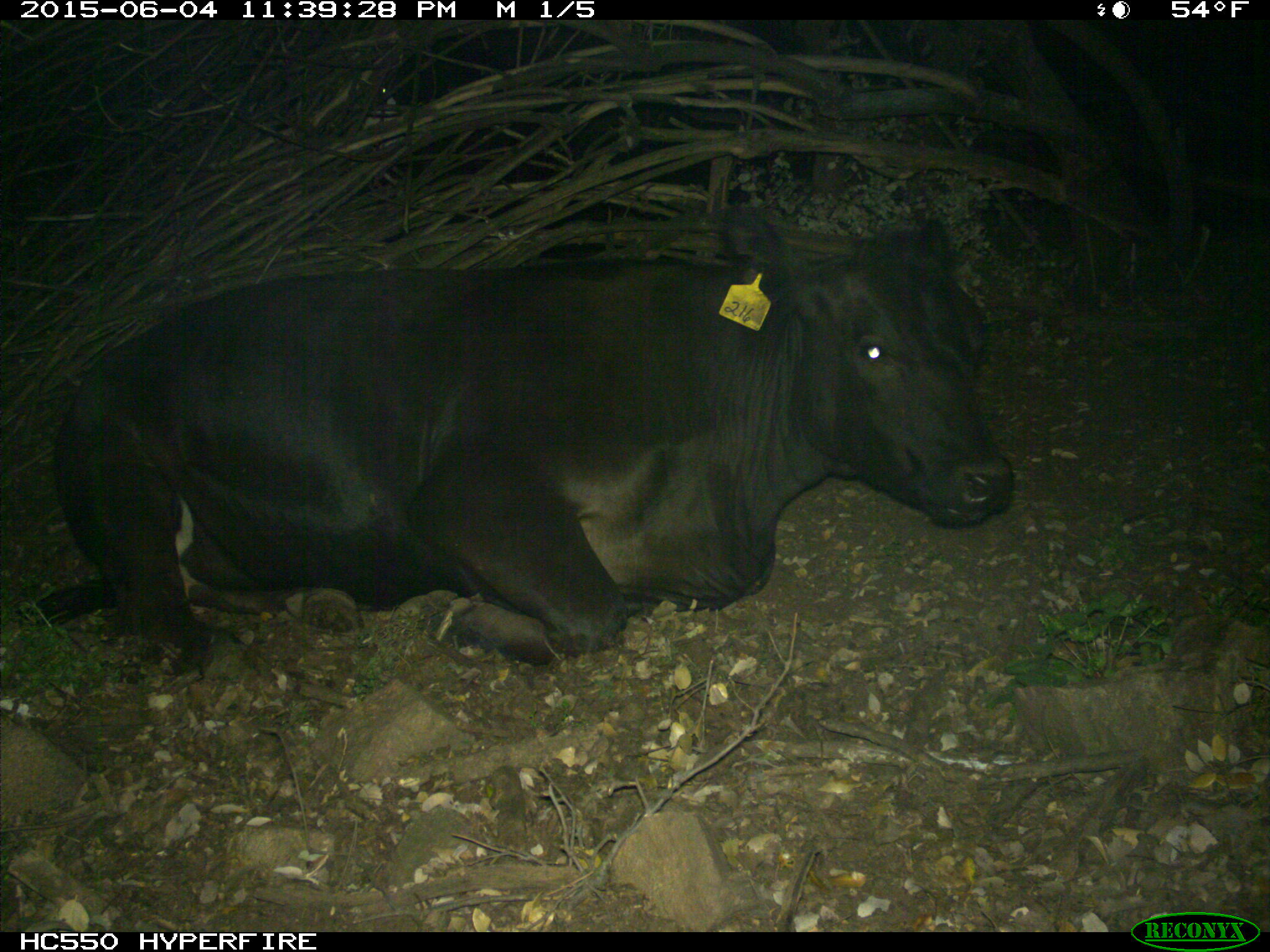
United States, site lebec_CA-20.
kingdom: Animalia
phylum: Chordata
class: Mammalia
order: Artiodactyla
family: Bovidae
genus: Bos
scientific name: Bos taurus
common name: domestic cow